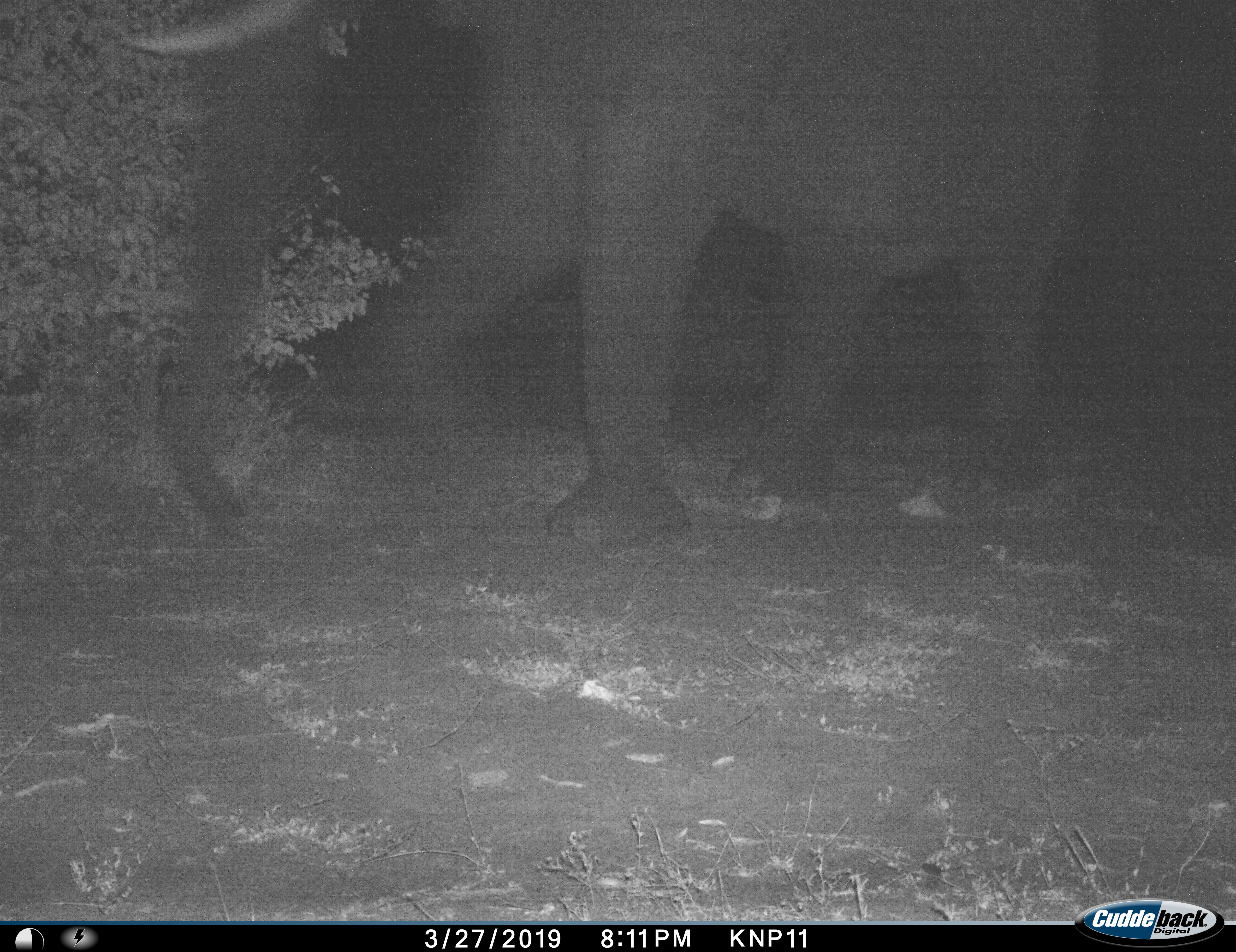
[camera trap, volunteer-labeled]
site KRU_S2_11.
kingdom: Animalia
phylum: Chordata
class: Mammalia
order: Proboscidea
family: Elephantidae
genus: Loxodonta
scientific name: Loxodonta africana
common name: african bush elephant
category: elephant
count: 1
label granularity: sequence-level